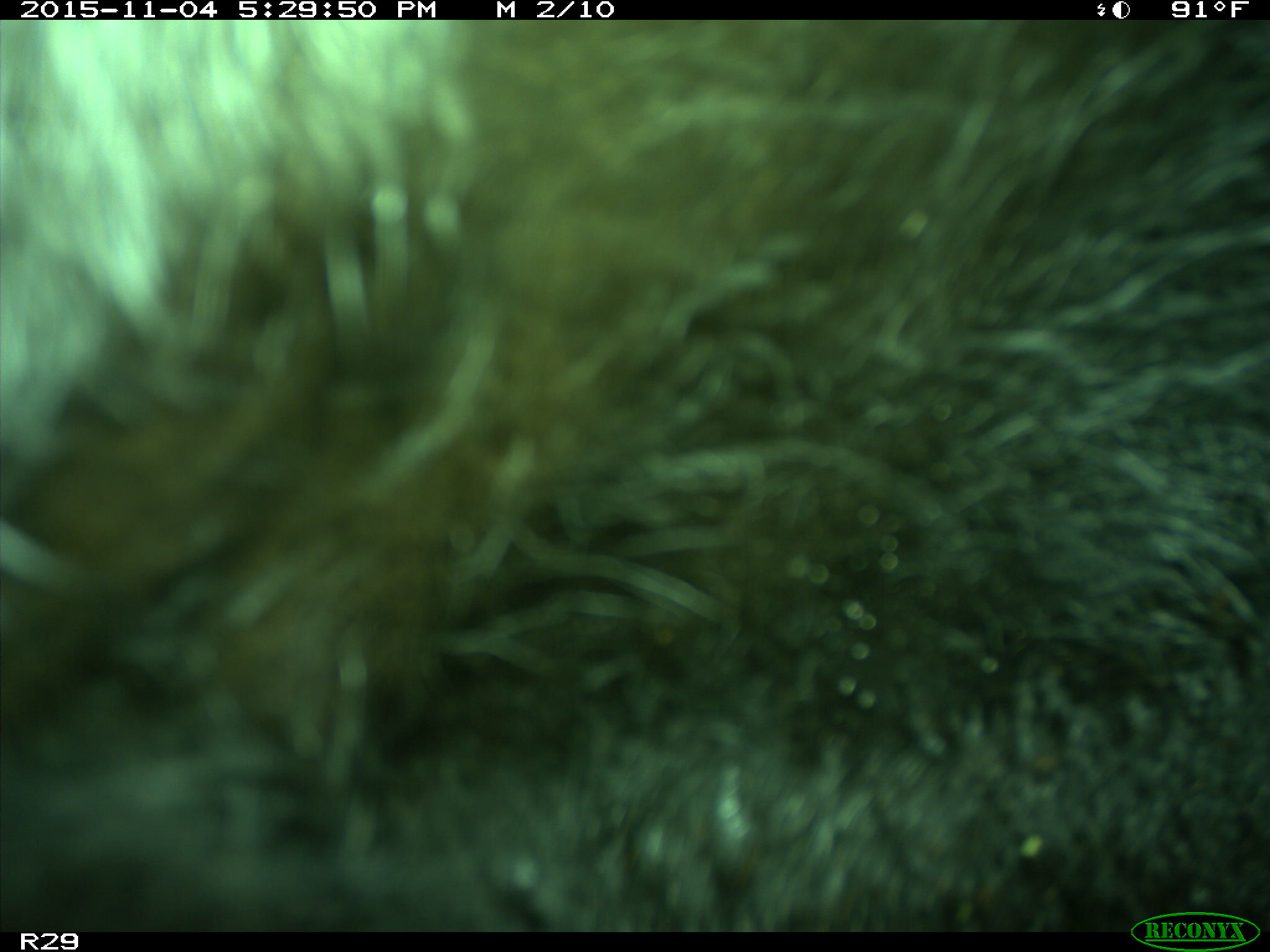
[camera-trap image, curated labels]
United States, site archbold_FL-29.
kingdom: Animalia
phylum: Chordata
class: Mammalia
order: Artiodactyla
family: Bovidae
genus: Bos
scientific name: Bos taurus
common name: domestic cow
Bos taurus (domestic cow).